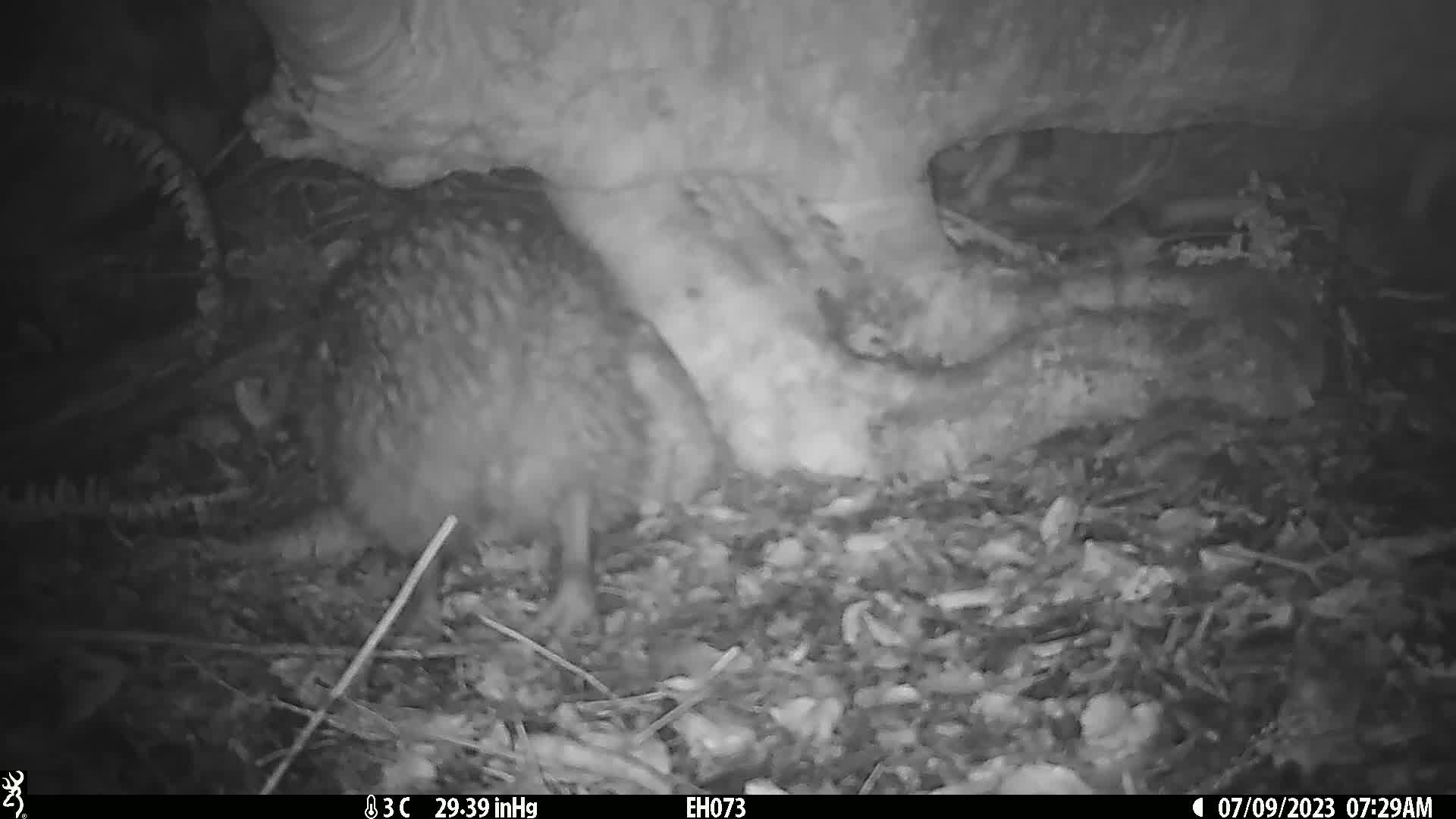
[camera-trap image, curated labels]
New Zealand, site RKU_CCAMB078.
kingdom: Animalia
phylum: Chordata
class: Aves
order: Apterygiformes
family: Apterygidae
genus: Apteryx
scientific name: Apteryx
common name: kiwi